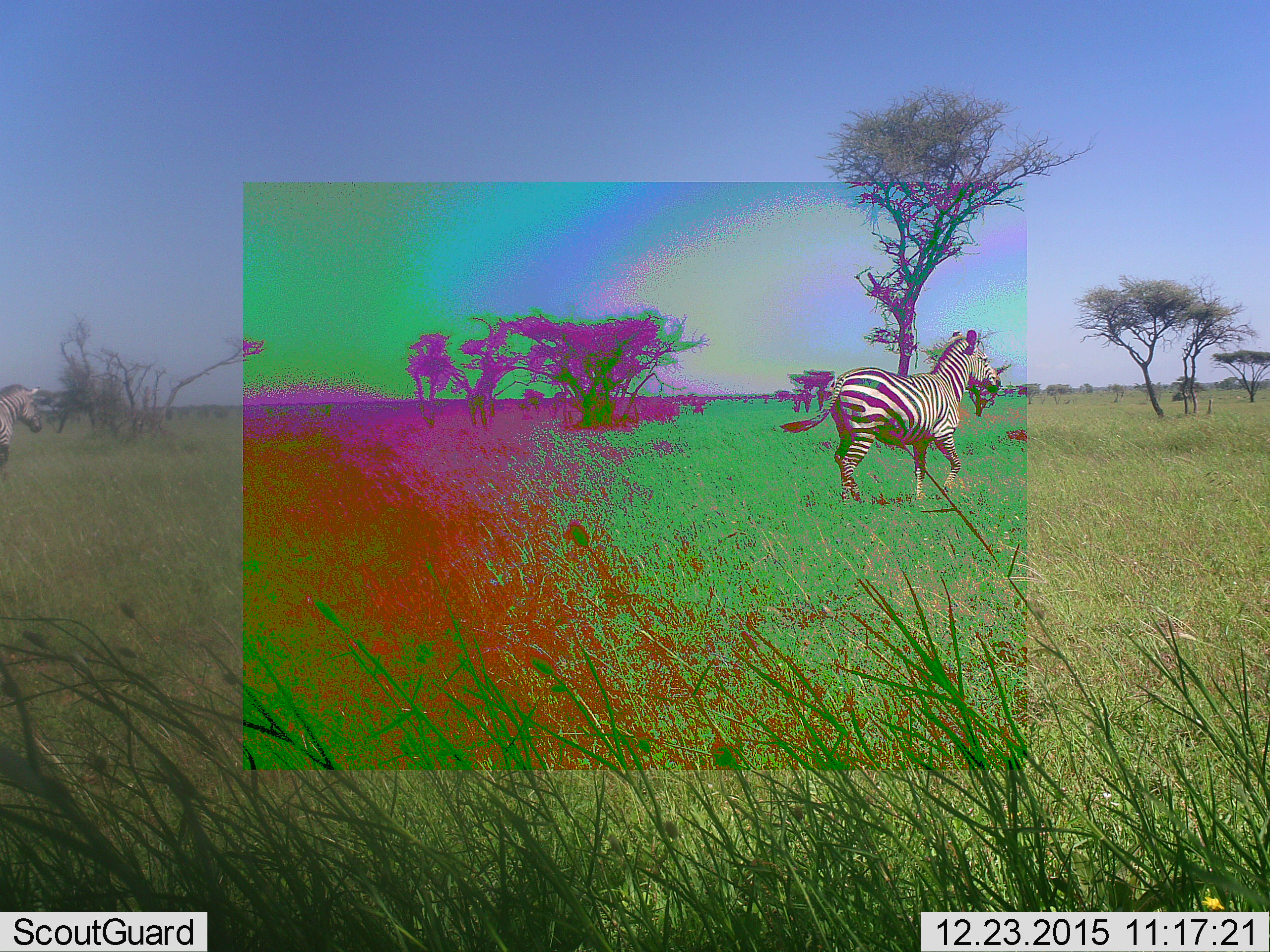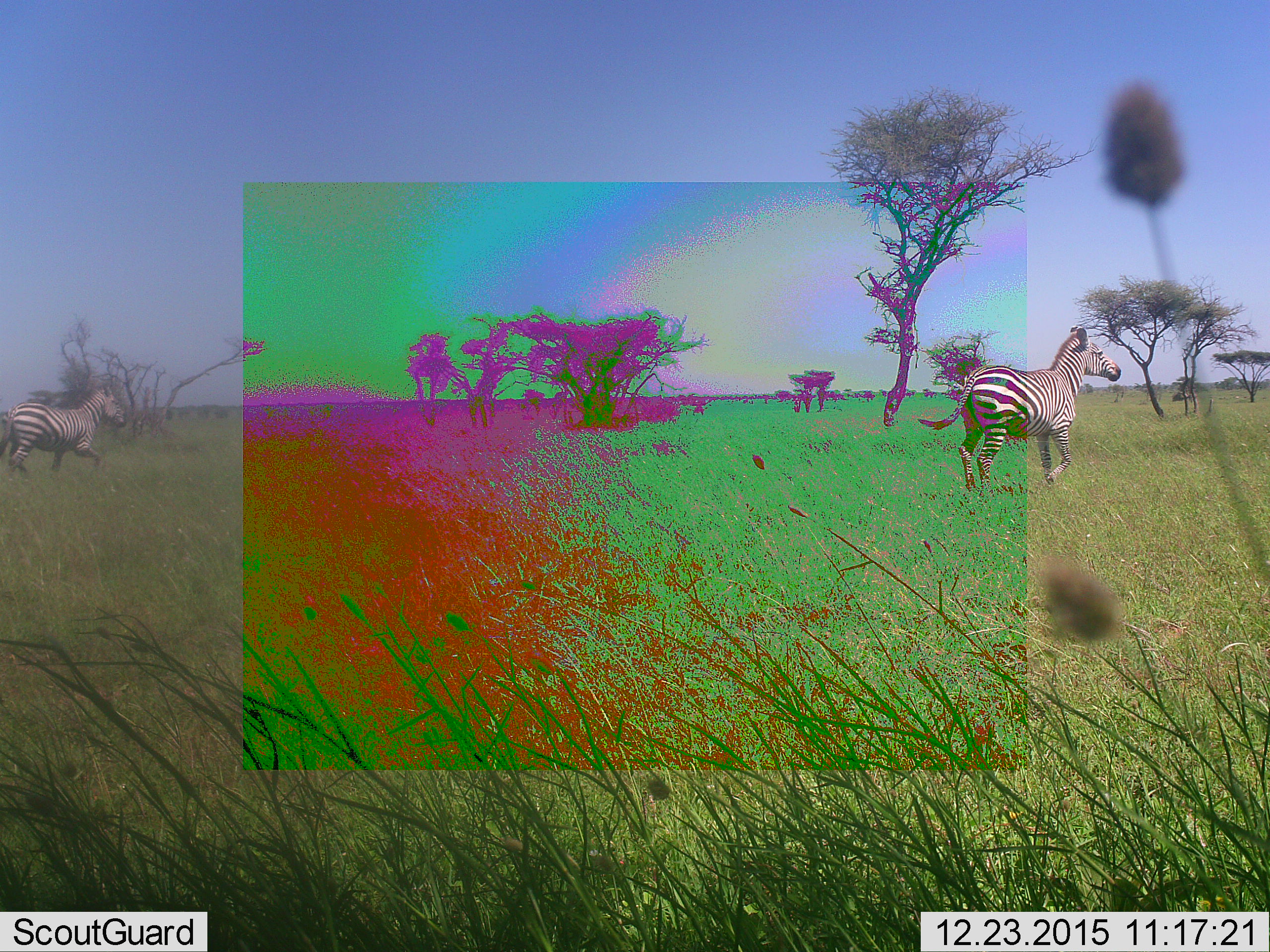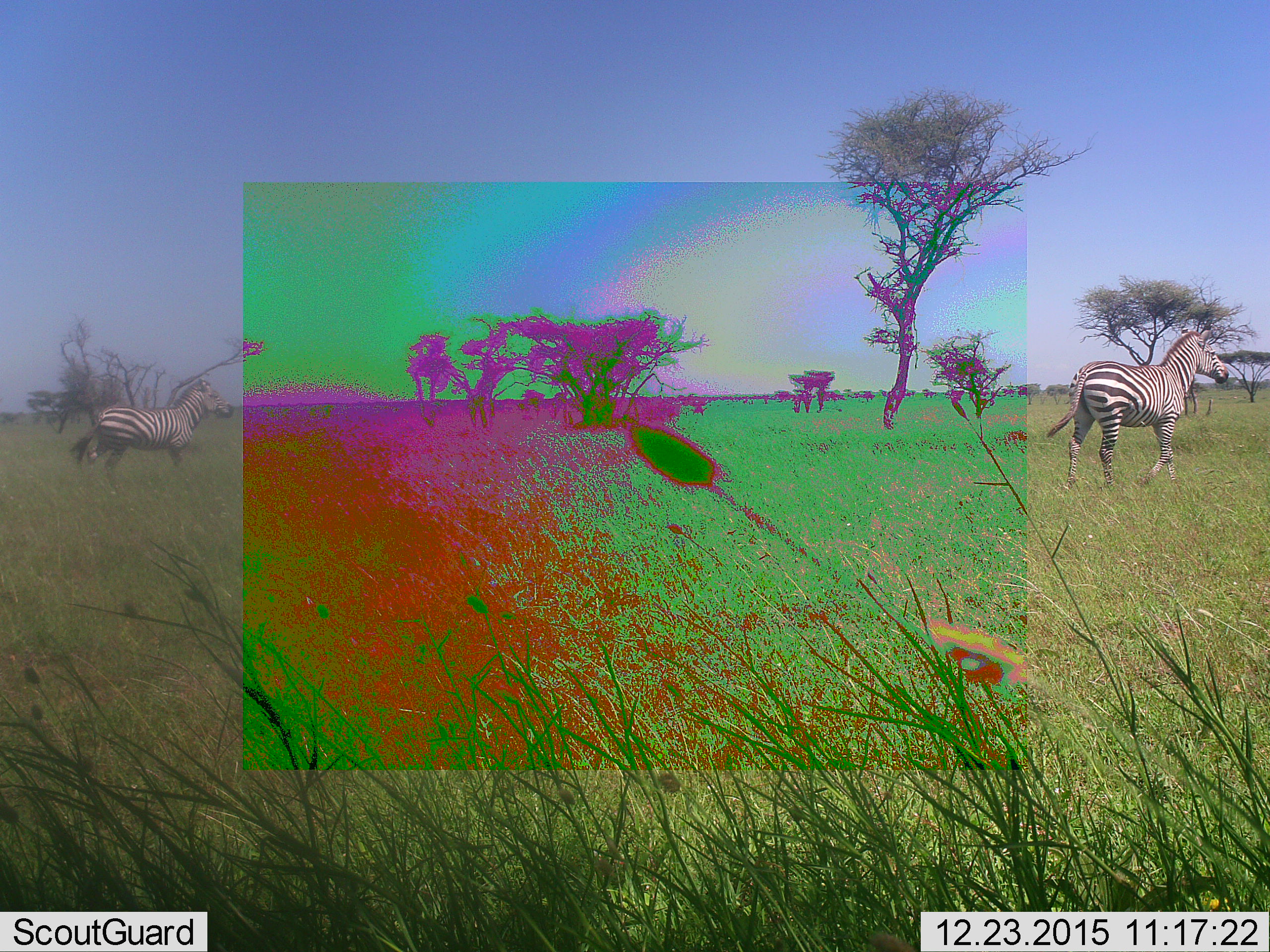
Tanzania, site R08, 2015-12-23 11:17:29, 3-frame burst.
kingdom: Animalia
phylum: Chordata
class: Mammalia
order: Perissodactyla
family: Equidae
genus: Equus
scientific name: Equus quagga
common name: plains zebra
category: zebra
Zebra (plains zebra) (Equus quagga), count 2. Behavior (volunteer vote fractions): standing 0%, resting 0%, moving 100%, interacting 0%. Young present (vote fraction): 0%. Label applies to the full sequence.